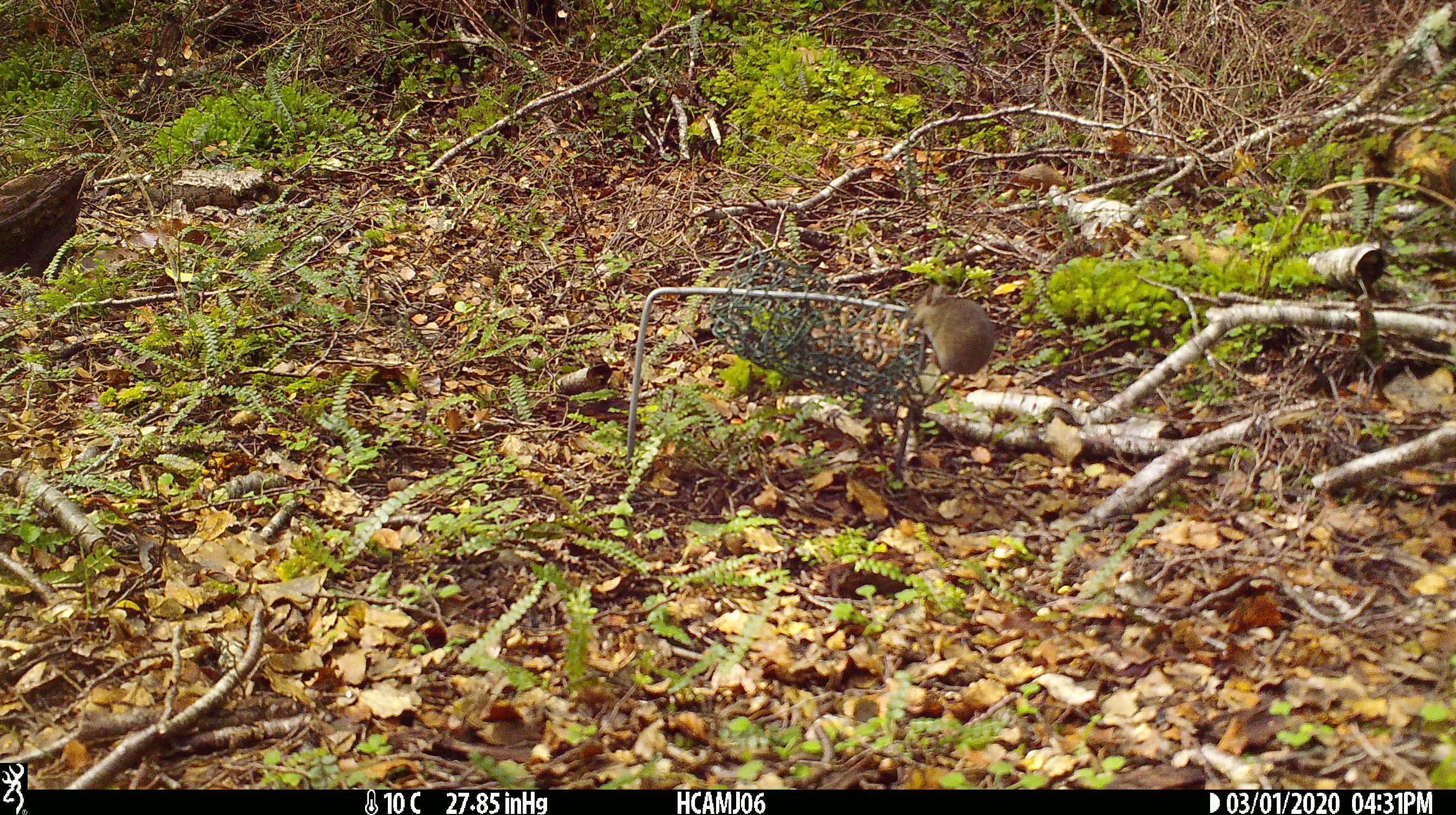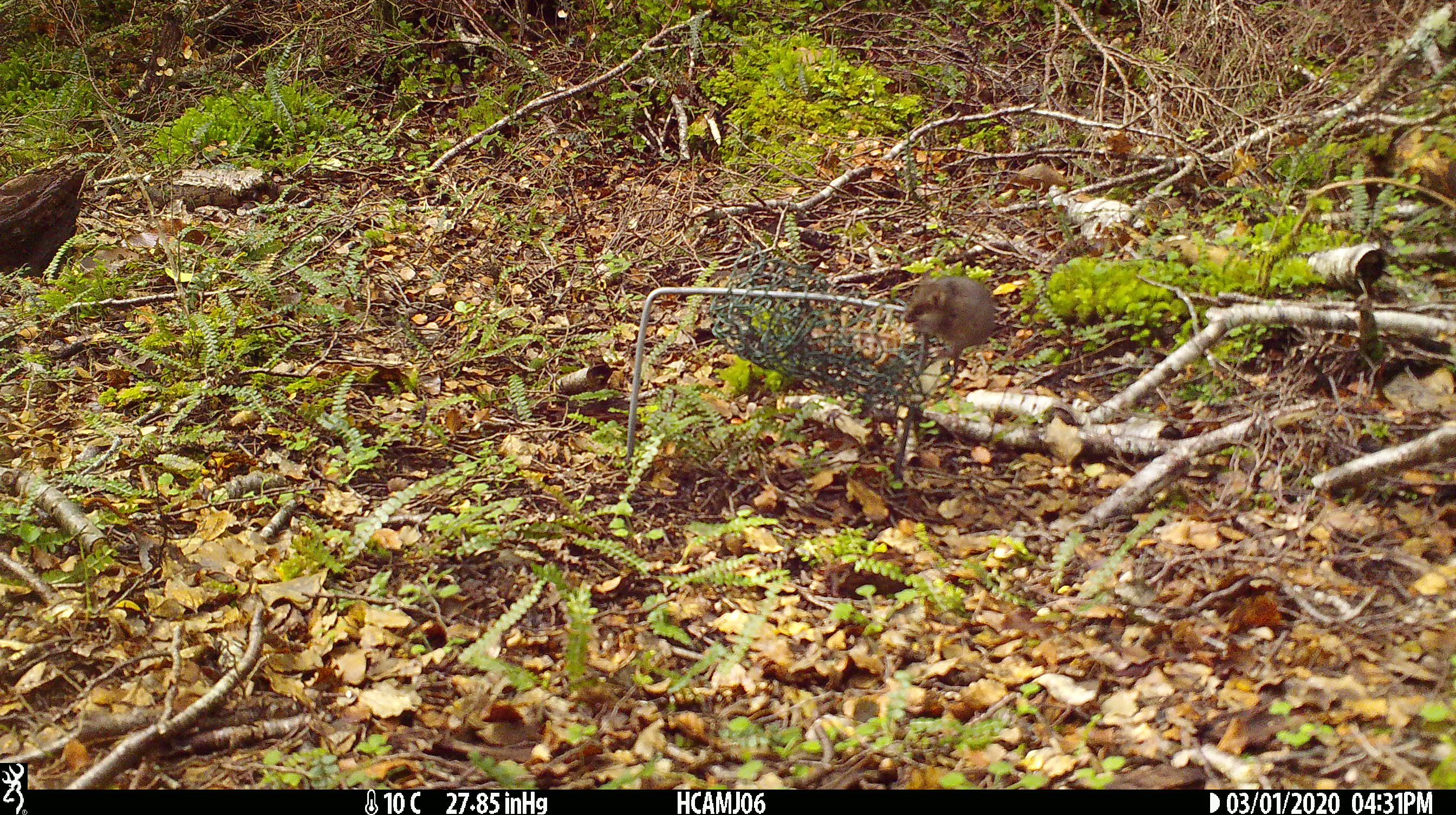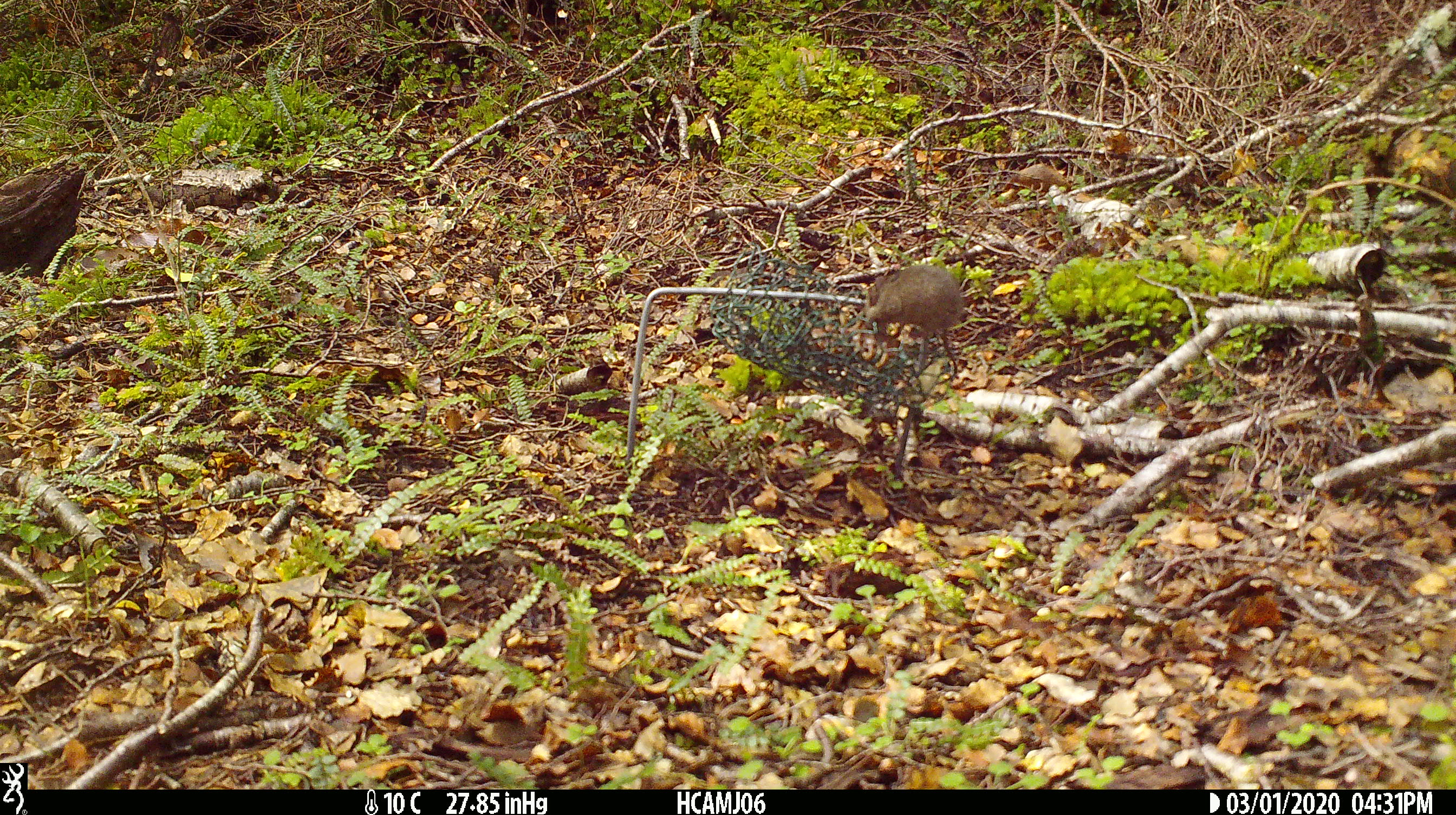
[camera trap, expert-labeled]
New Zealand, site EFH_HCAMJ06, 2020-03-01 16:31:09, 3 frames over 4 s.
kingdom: Animalia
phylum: Chordata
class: Mammalia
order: Rodentia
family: Muridae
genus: Mus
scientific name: Mus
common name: mouse